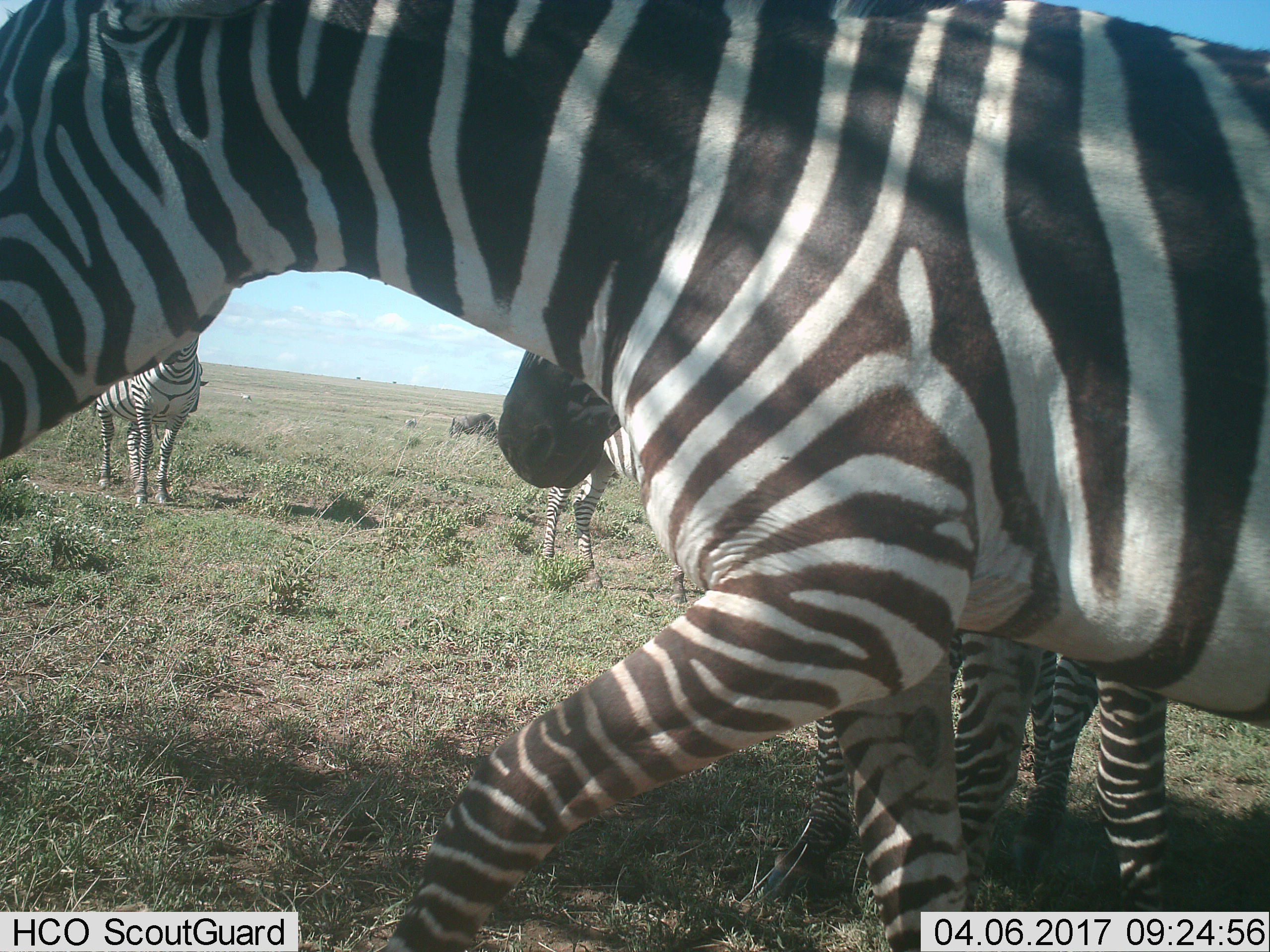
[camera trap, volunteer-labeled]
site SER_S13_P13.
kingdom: Animalia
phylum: Chordata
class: Mammalia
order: Perissodactyla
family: Equidae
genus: Equus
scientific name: Equus quagga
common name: plains zebra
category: zebraplains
Zebraplains (plains zebra) (Equus quagga), count 5. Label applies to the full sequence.